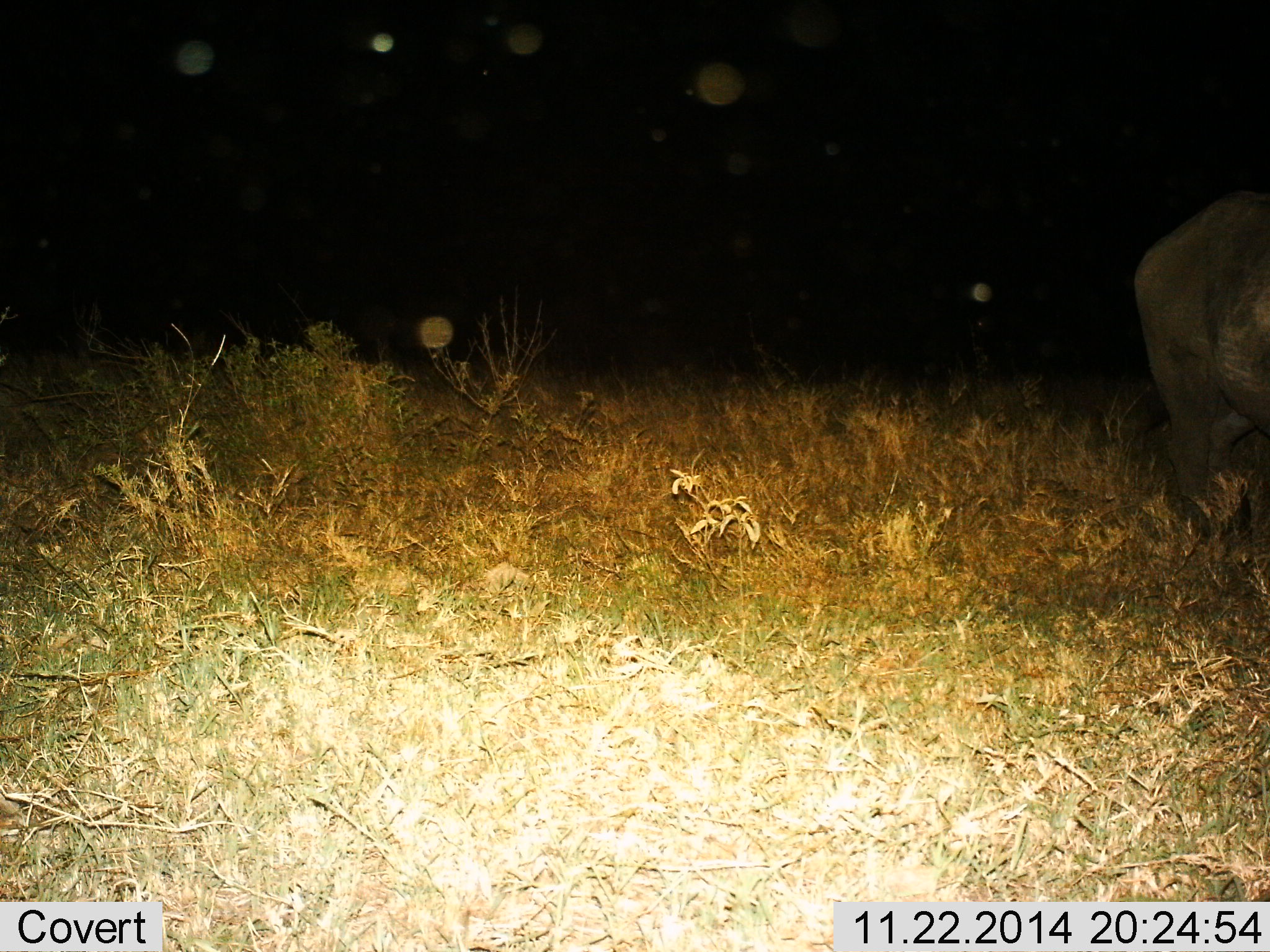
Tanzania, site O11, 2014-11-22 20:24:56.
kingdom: Animalia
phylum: Chordata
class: Mammalia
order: Artiodactyla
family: Bovidae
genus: Syncerus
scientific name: Syncerus caffer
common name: cape buffalo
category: buffalo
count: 1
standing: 43%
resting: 0%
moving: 57%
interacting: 0%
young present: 0%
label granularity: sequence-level